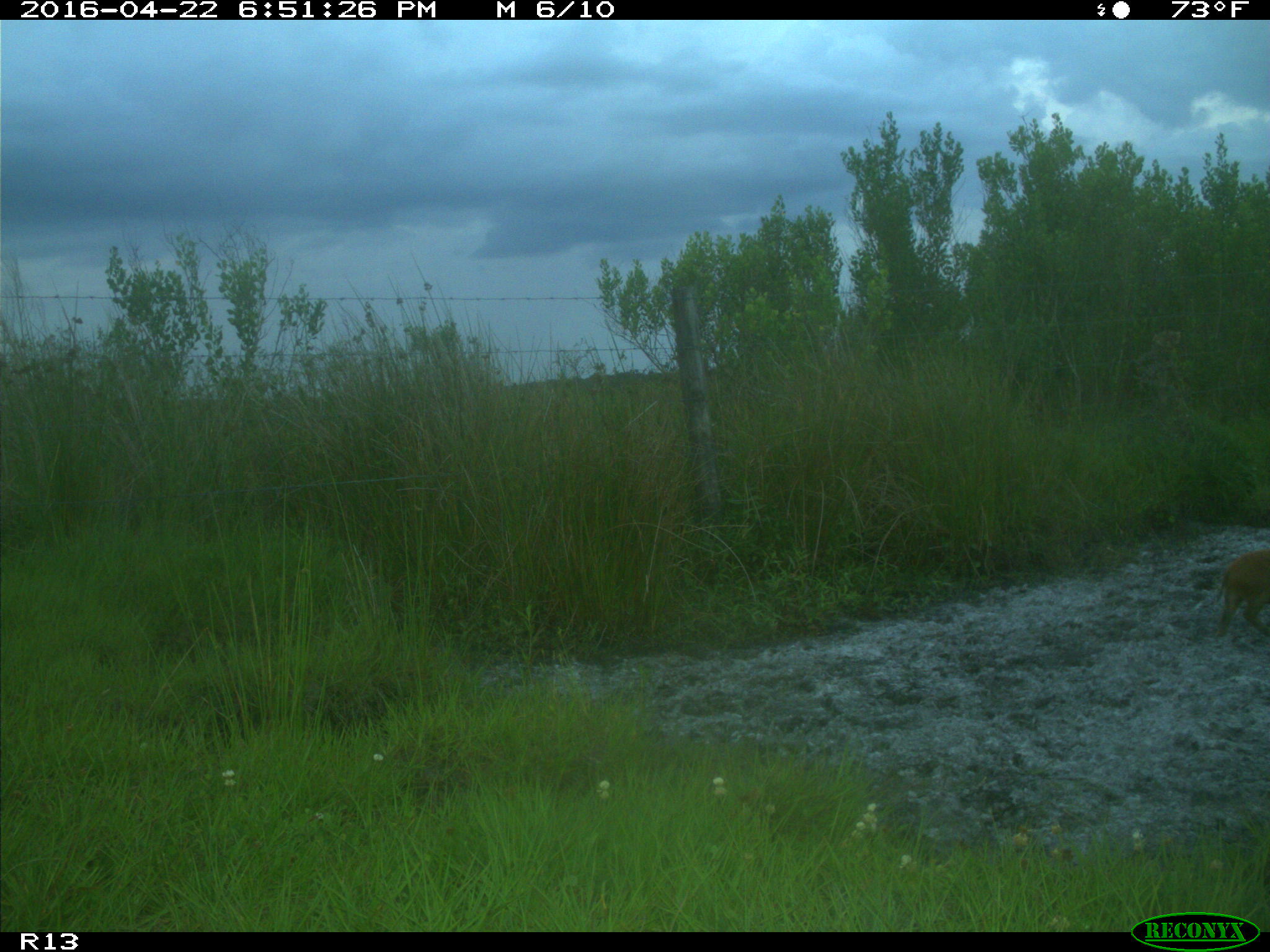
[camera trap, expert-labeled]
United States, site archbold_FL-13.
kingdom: Animalia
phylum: Chordata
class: Mammalia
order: Artiodactyla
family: Suidae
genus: Sus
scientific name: Sus scrofa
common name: wild boar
Sus scrofa (wild boar).